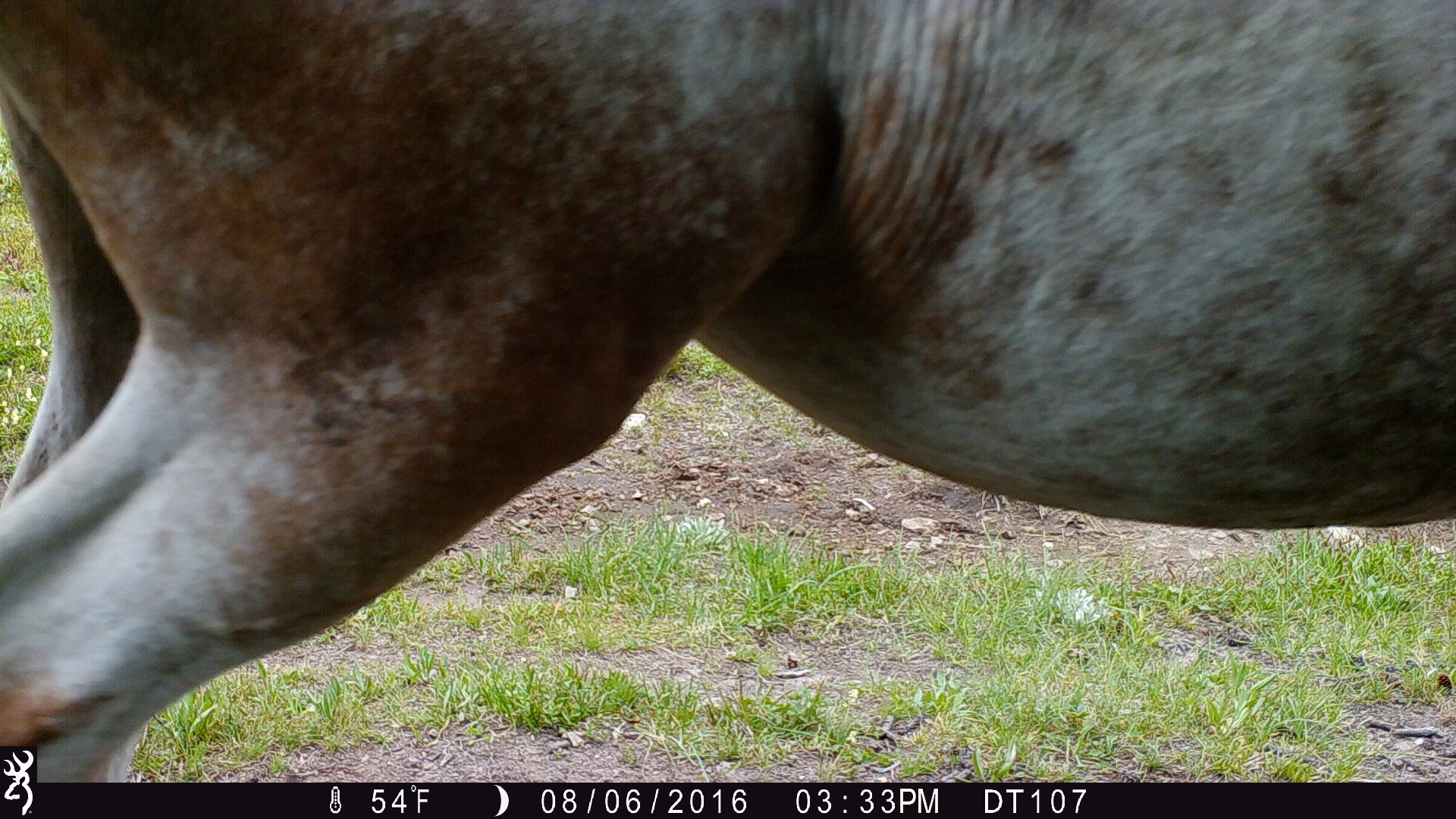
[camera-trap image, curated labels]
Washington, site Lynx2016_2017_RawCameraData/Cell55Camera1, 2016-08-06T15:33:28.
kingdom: Animalia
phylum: Chordata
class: Mammalia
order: Perissodactyla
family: Equidae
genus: Equus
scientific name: Equus caballus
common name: domestic horse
Domestic horse (Equus caballus). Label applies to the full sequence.